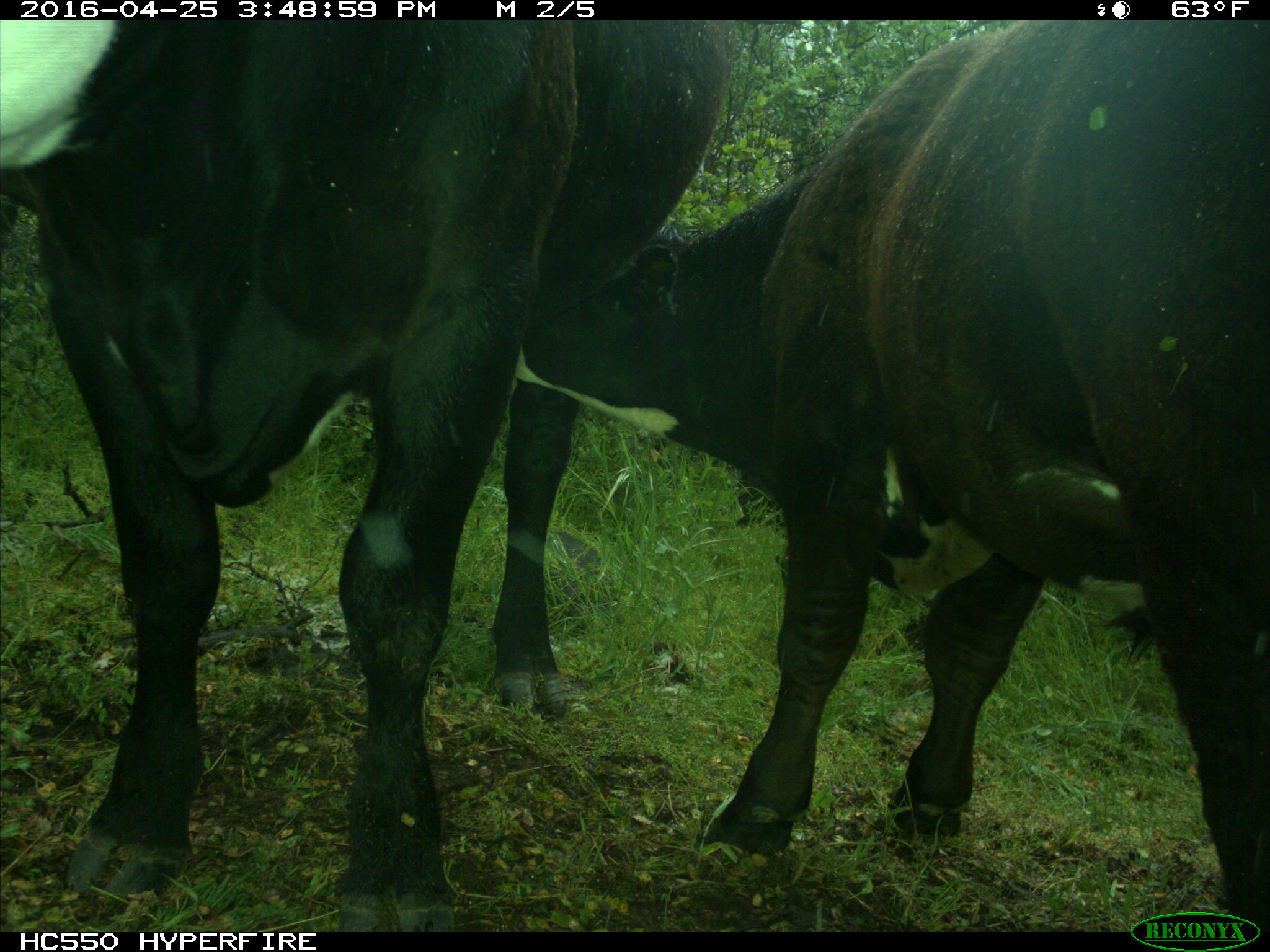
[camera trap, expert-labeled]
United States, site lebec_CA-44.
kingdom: Animalia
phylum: Chordata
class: Mammalia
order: Artiodactyla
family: Bovidae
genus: Bos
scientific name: Bos taurus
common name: domestic cow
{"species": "Bos taurus (domestic cow)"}